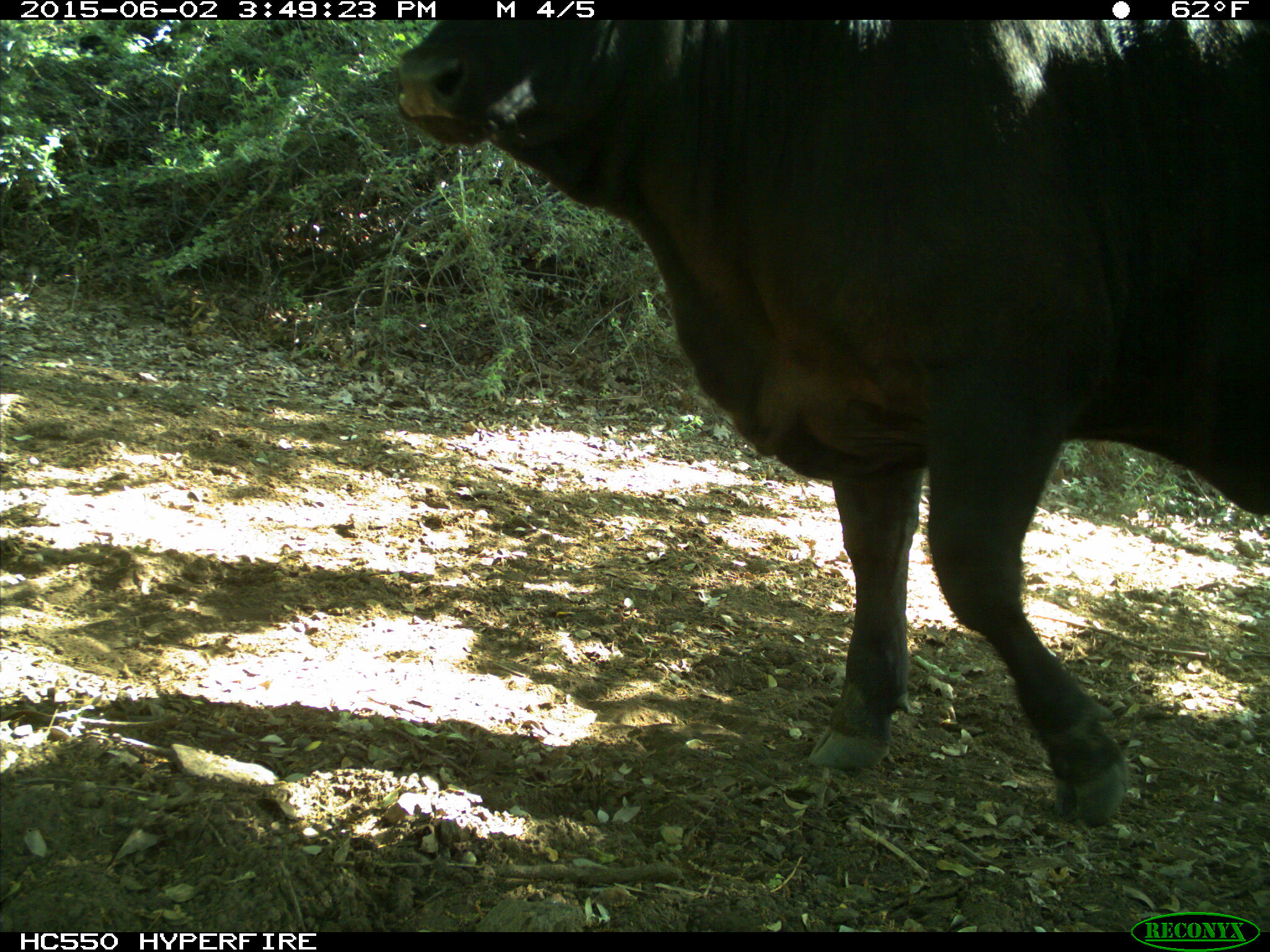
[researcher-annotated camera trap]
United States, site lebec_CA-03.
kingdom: Animalia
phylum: Chordata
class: Mammalia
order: Artiodactyla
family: Bovidae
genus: Bos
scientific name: Bos taurus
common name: domestic cow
Bos taurus (domestic cow).